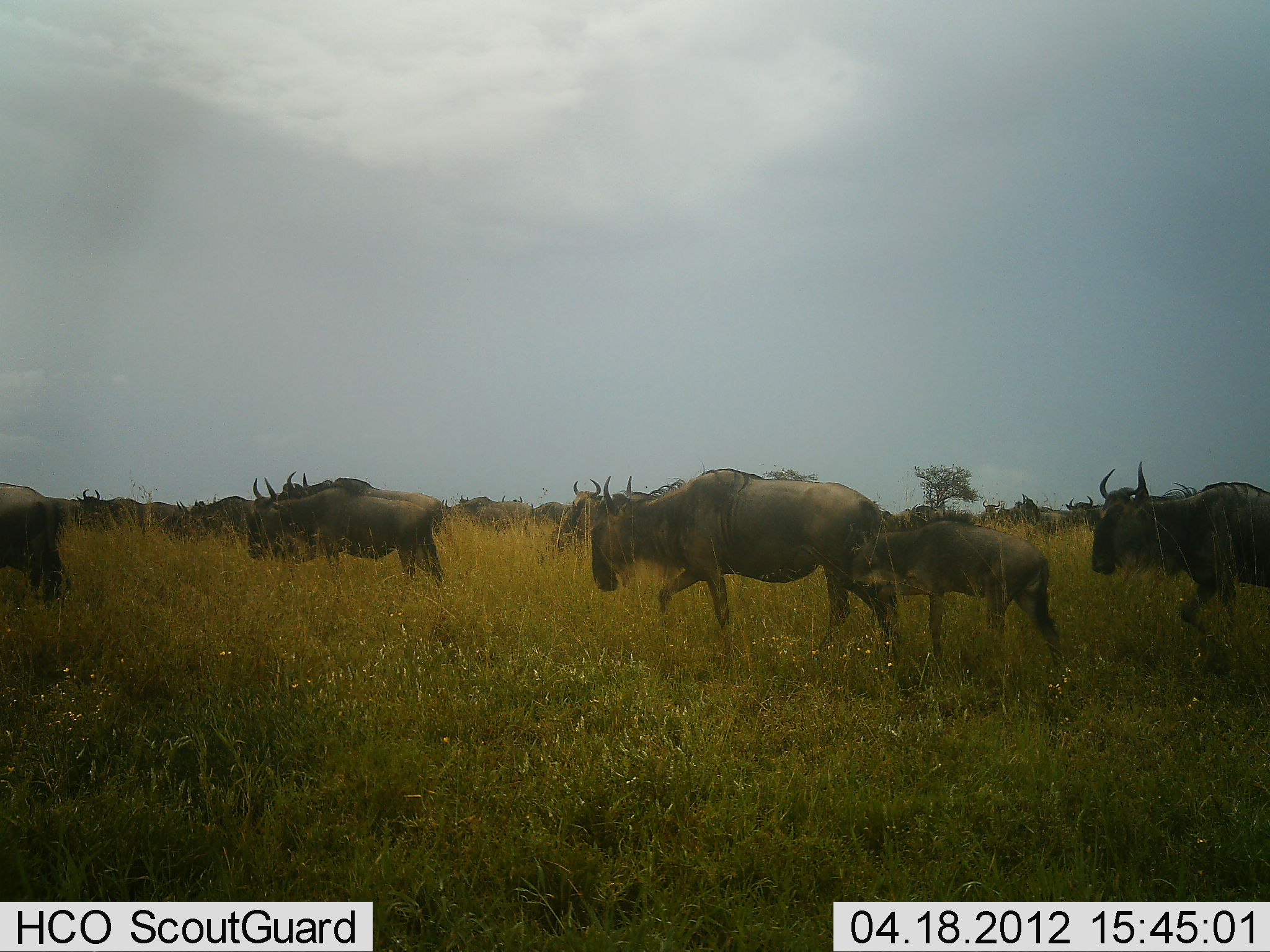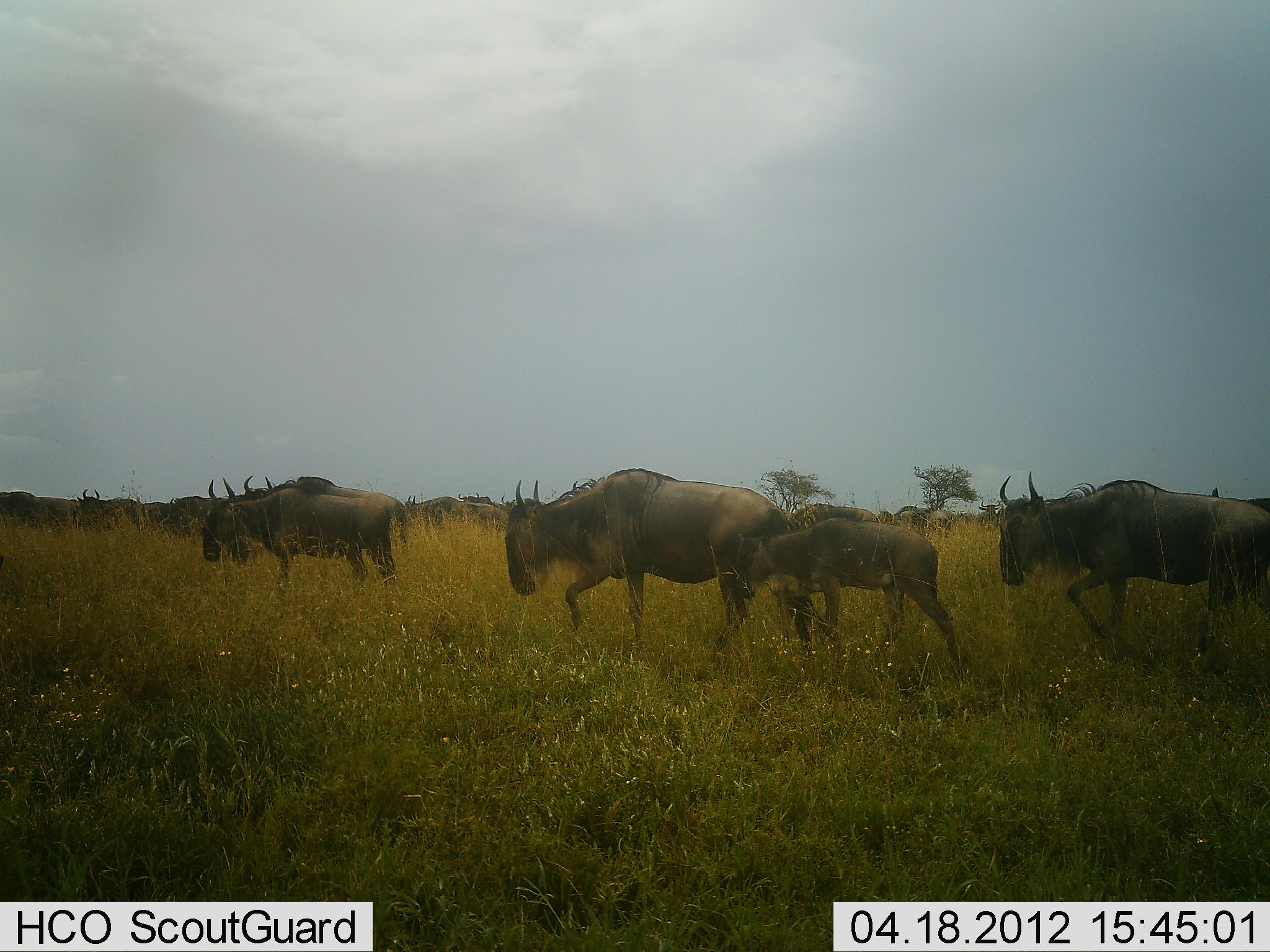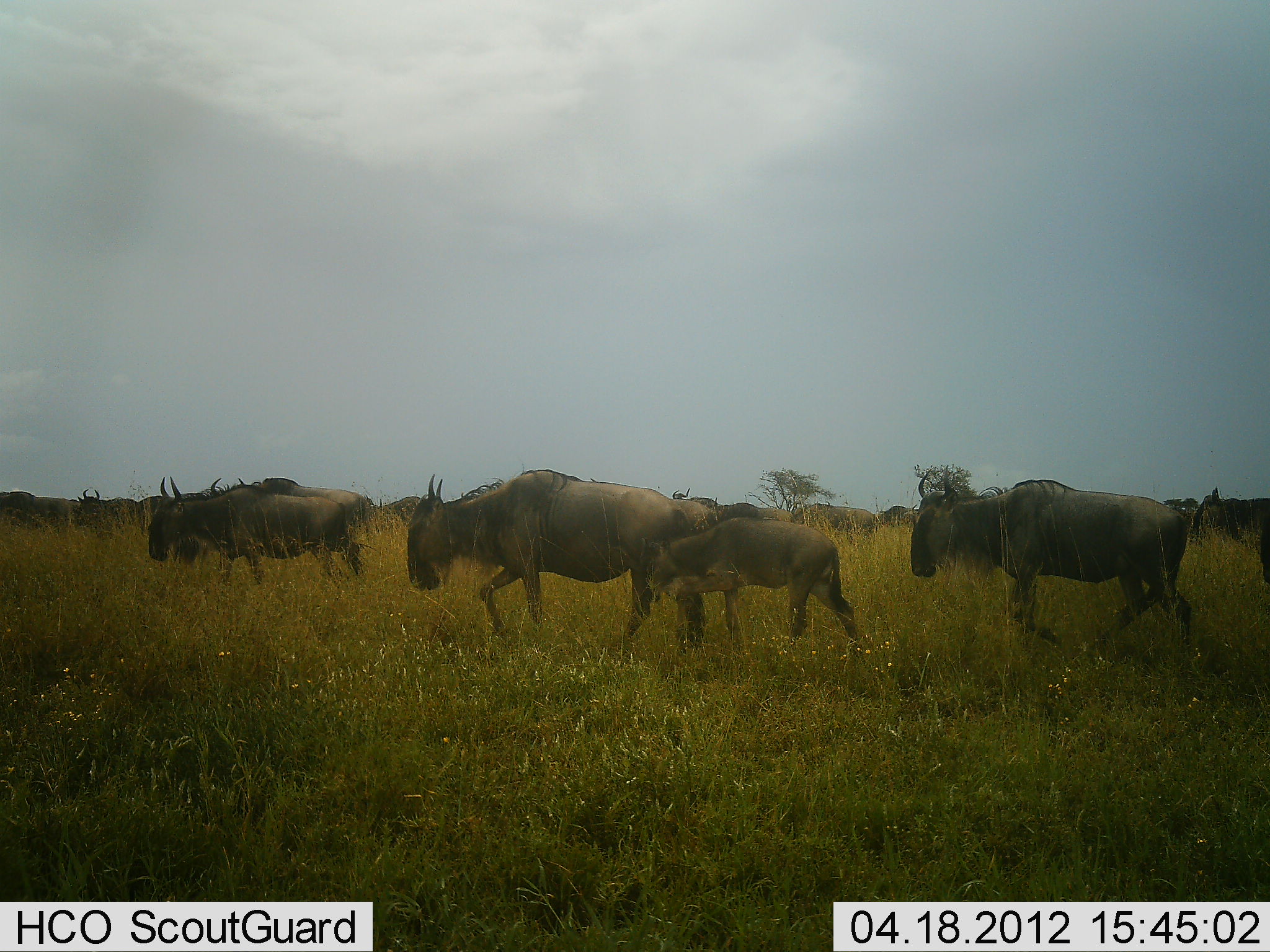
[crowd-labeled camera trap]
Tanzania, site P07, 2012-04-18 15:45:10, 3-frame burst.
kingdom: Animalia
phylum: Chordata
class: Mammalia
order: Artiodactyla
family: Bovidae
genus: Connochaetes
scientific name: Connochaetes taurinus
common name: blue wildebeest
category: wildebeest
Wildebeest (blue wildebeest) (Connochaetes taurinus), count 11-50. Behavior (volunteer vote fractions): standing 21%, resting 0%, moving 93%, interacting 0%. Young present (vote fraction): 79%. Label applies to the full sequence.